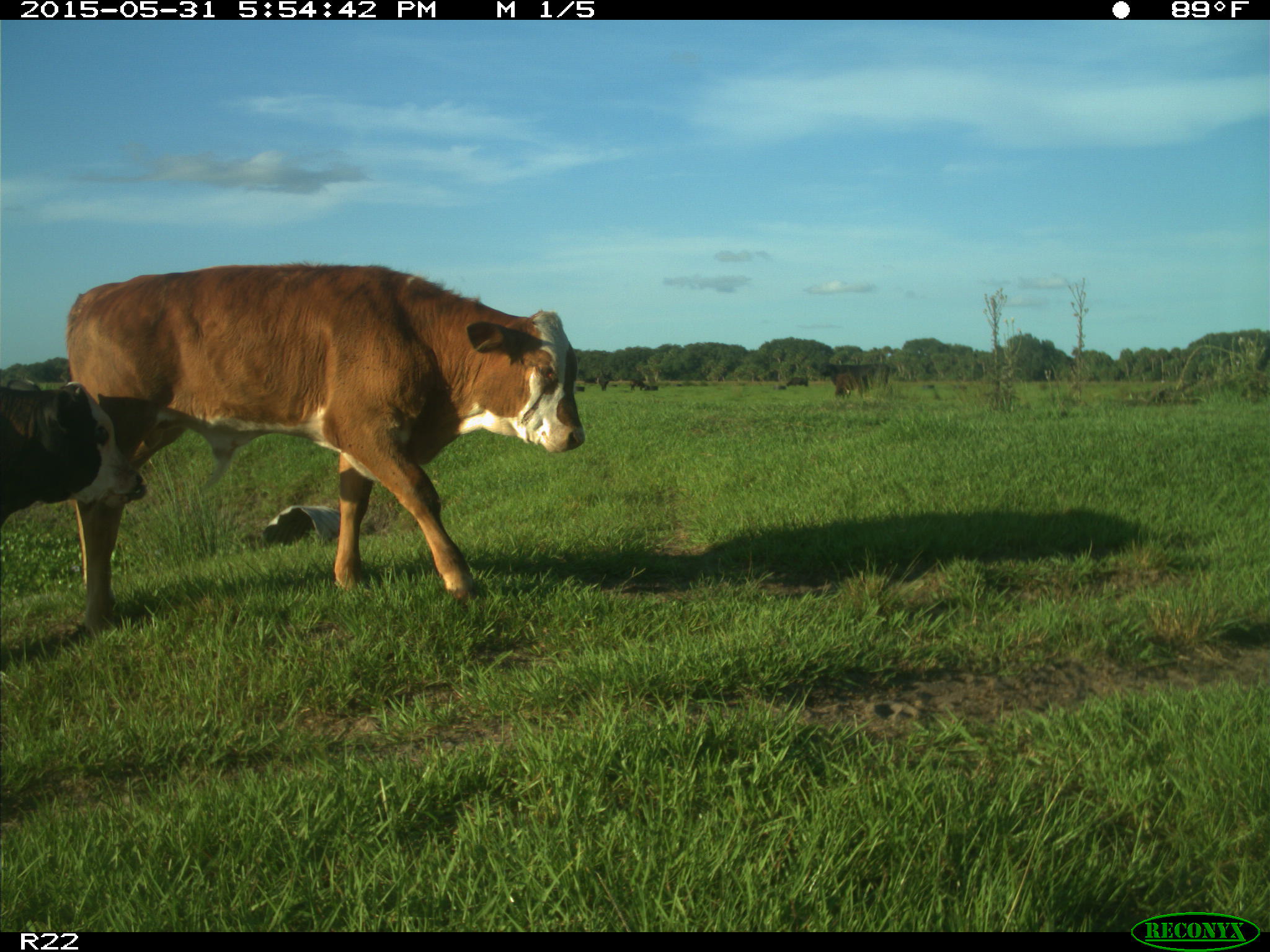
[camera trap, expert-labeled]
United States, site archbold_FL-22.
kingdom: Animalia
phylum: Chordata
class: Mammalia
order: Artiodactyla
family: Bovidae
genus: Bos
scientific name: Bos taurus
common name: domestic cow